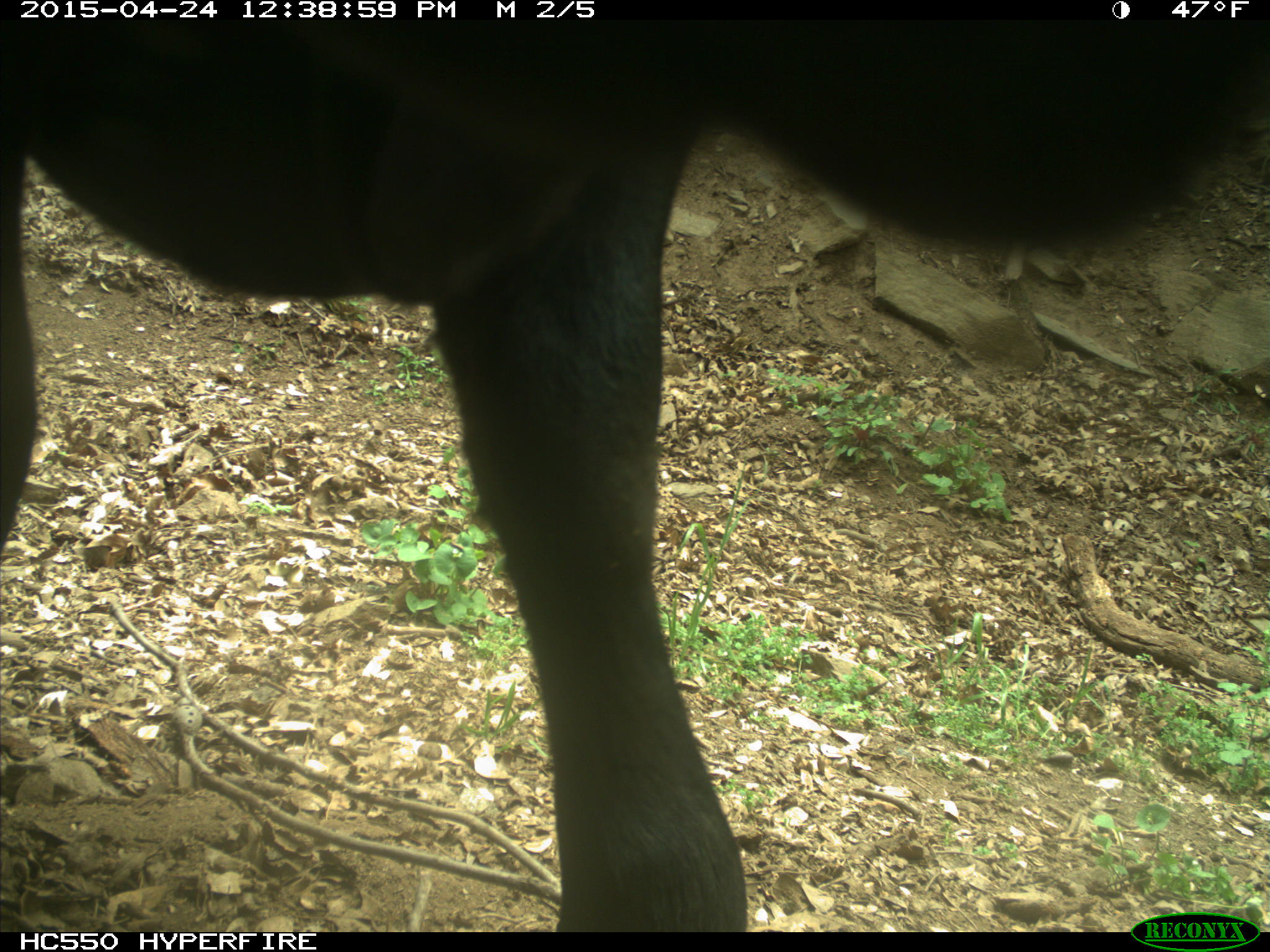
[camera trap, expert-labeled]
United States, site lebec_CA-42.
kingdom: Animalia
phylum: Chordata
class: Mammalia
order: Artiodactyla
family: Bovidae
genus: Bos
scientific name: Bos taurus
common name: domestic cow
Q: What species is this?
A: Bos taurus (domestic cow).